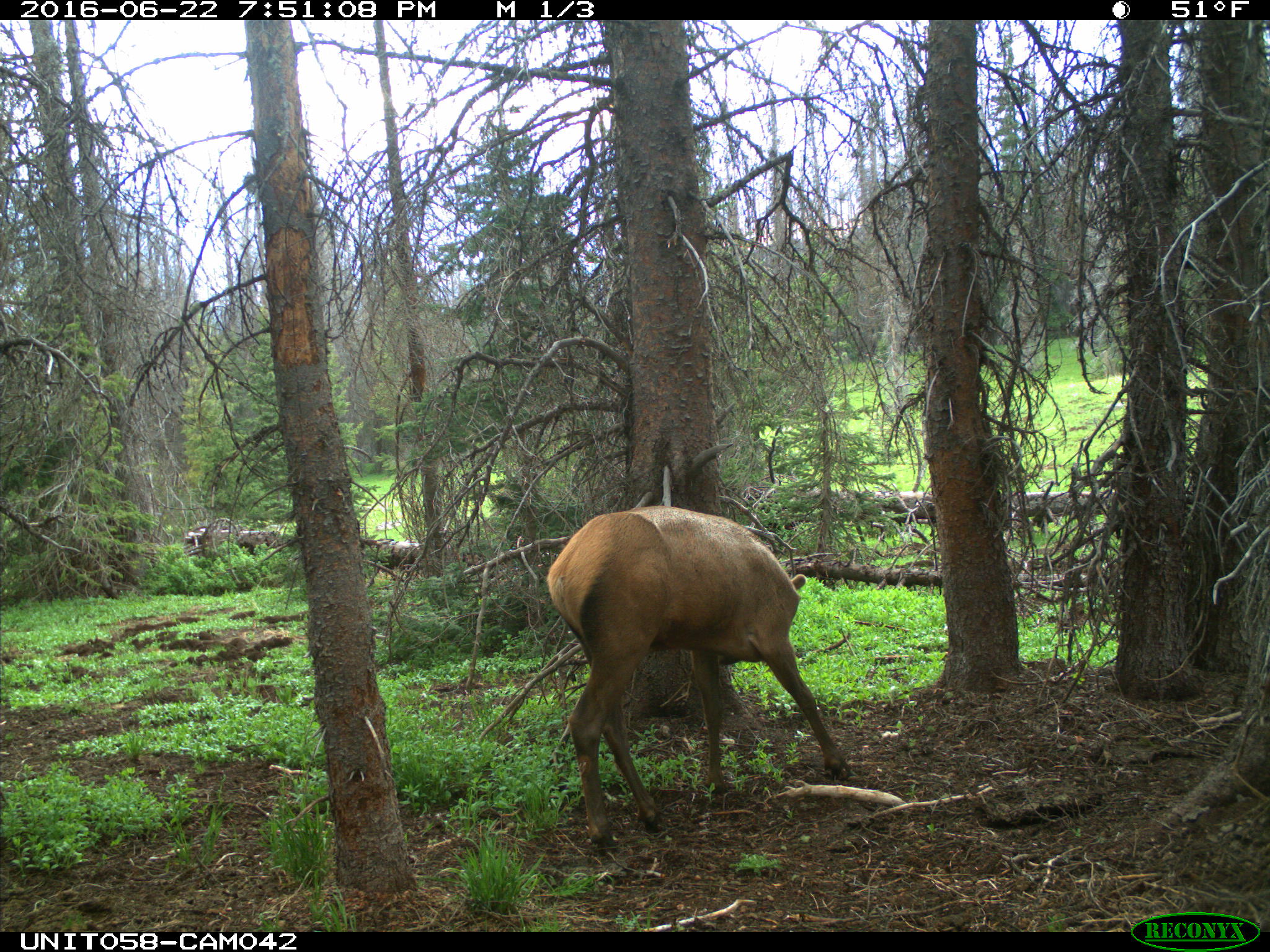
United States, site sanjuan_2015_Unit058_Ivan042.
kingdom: Animalia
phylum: Chordata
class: Mammalia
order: Artiodactyla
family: Cervidae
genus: Cervus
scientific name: Cervus elaphus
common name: red deer